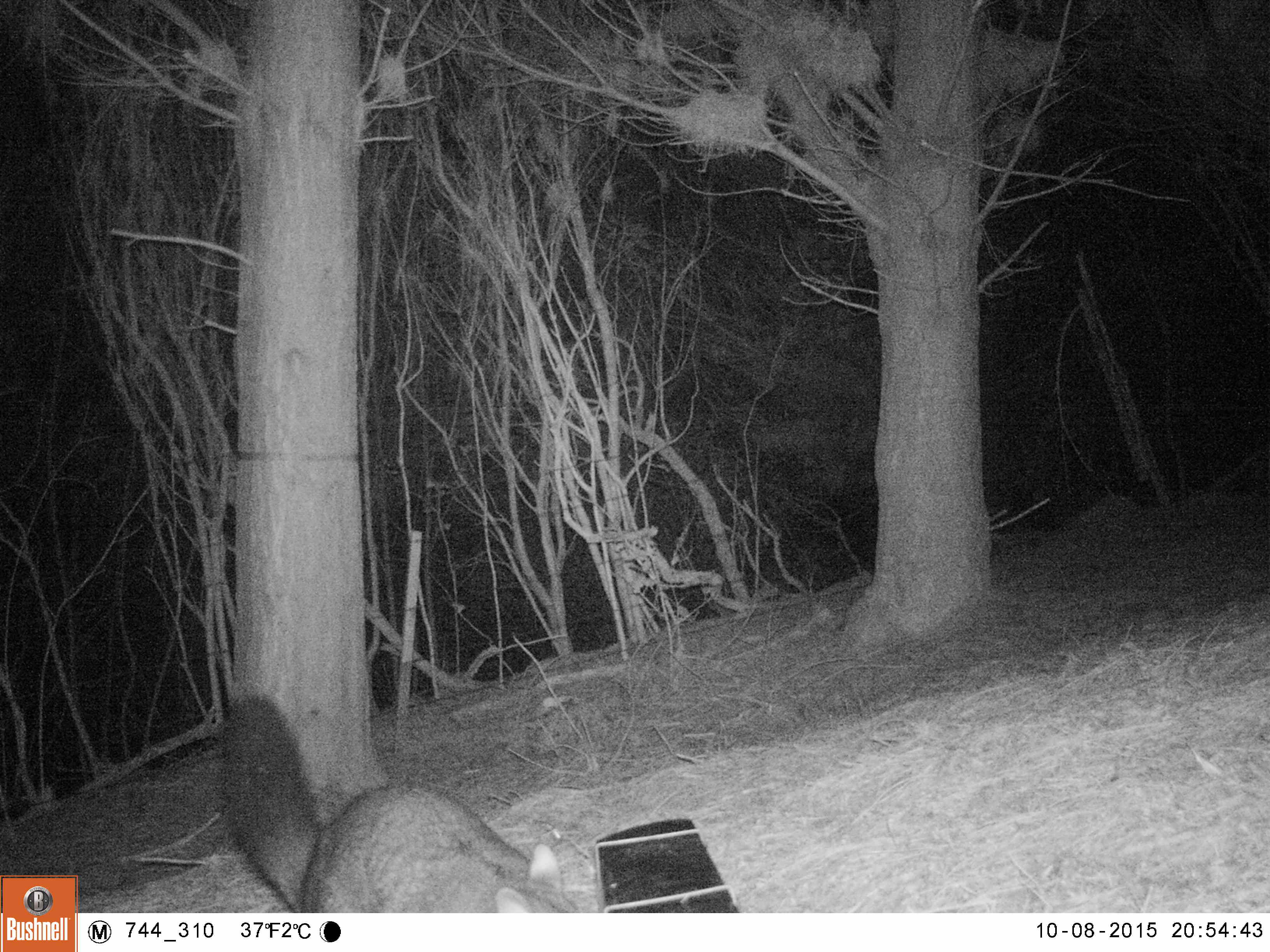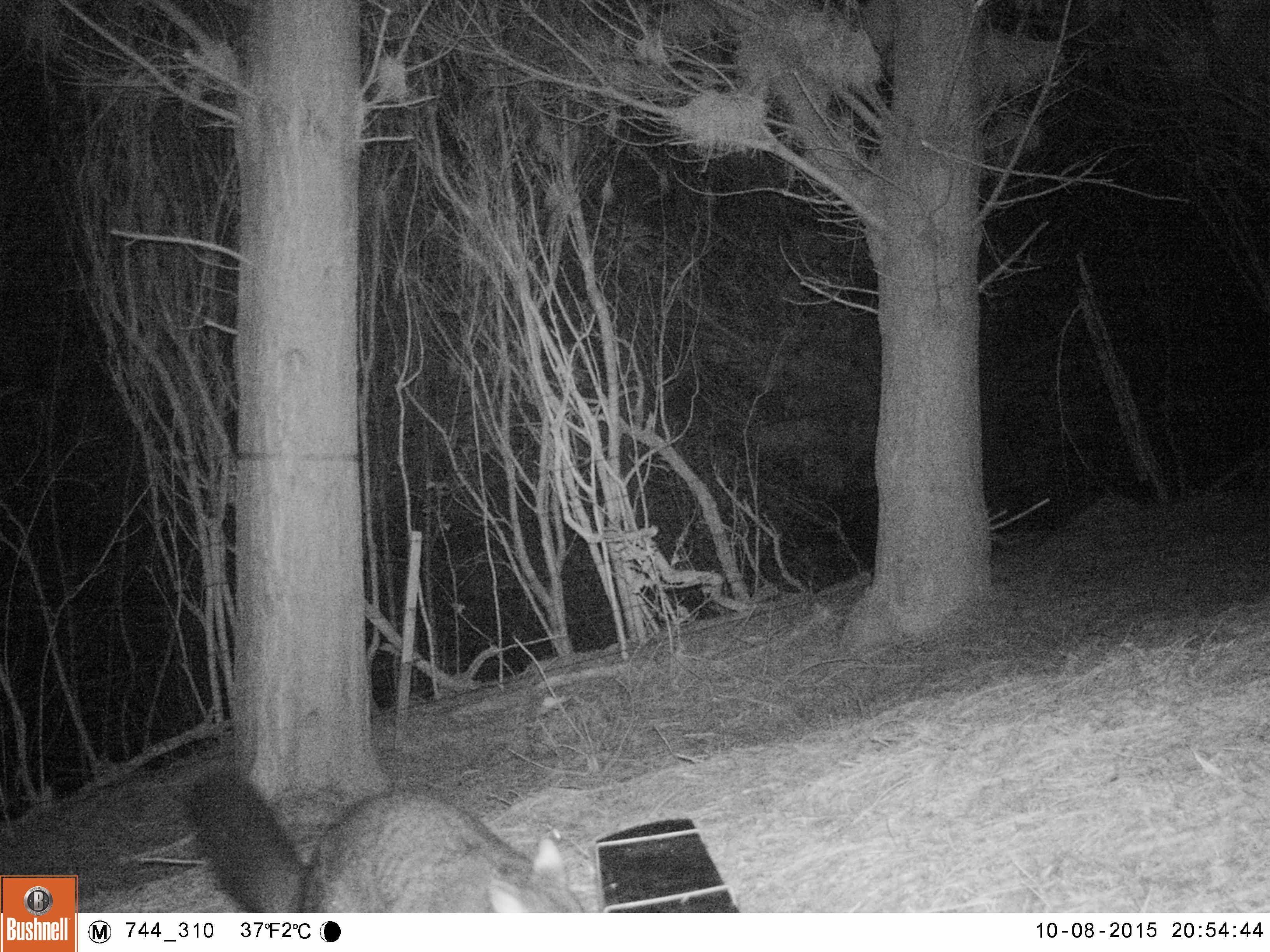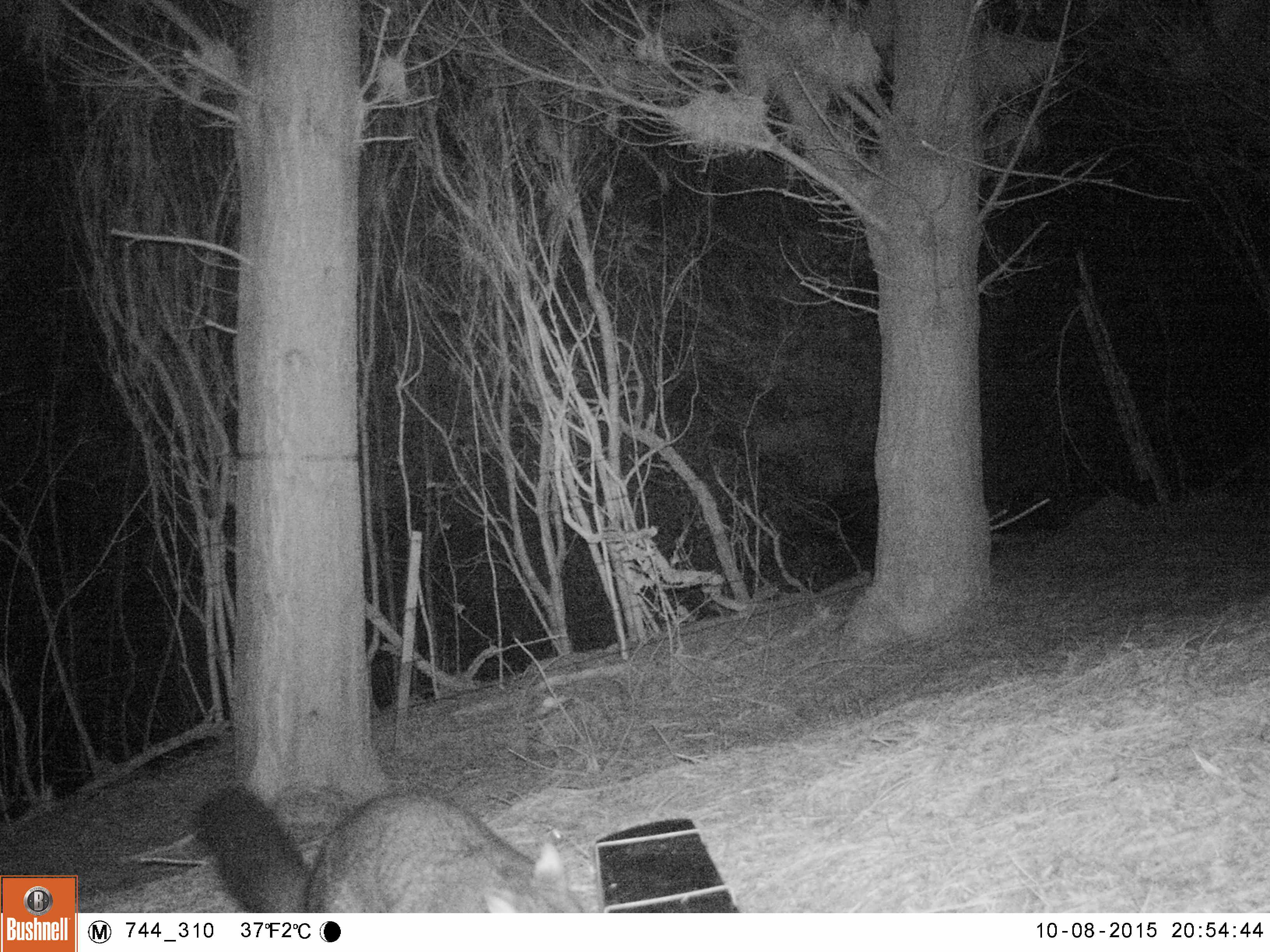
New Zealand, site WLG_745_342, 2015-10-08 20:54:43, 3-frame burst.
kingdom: Animalia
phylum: Chordata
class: Mammalia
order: Diprotodontia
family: Phalangeridae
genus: Trichosurus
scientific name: Trichosurus vulpecula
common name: common brushtail possum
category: possum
Possum (common brushtail possum) (Trichosurus vulpecula).